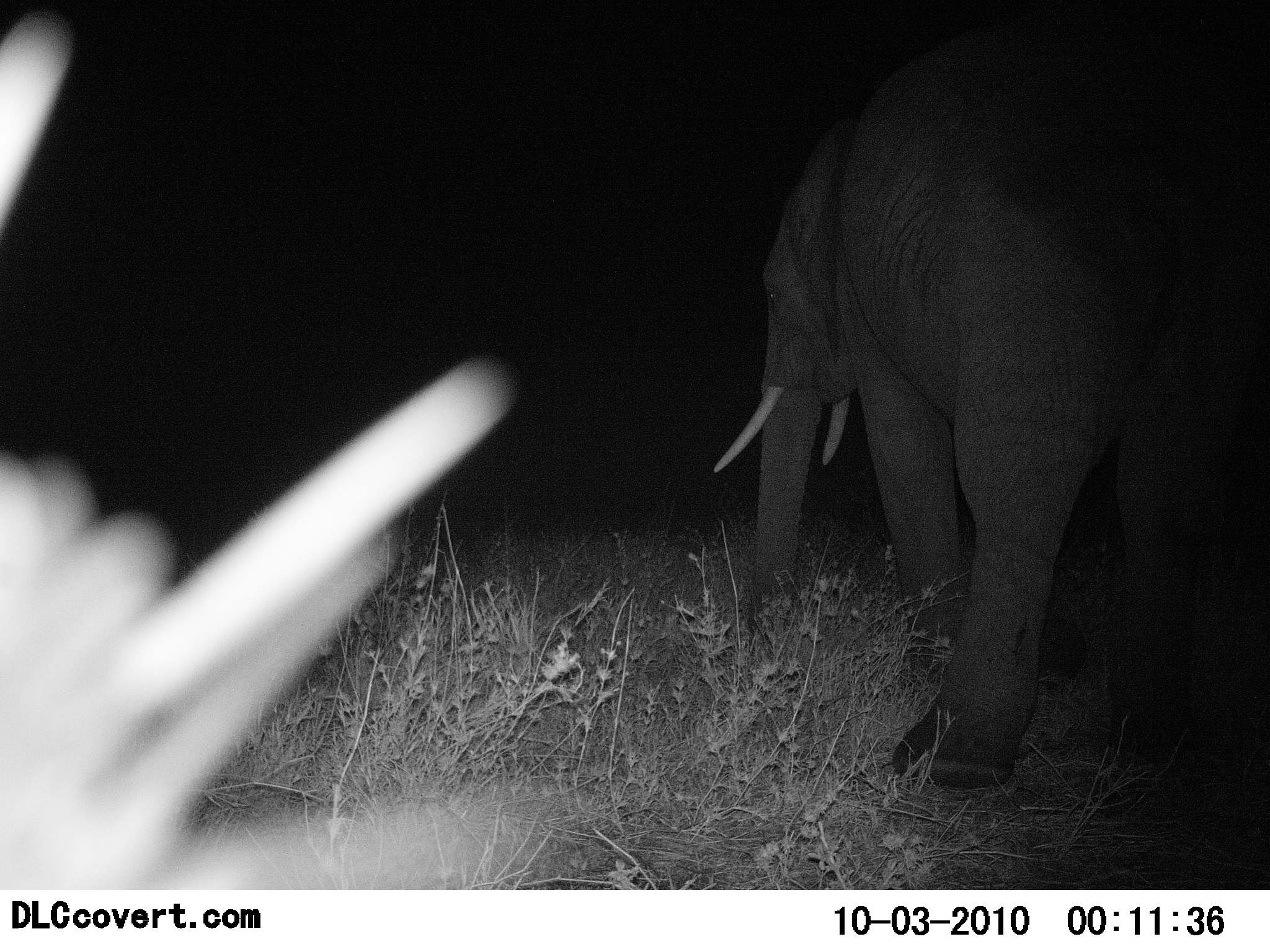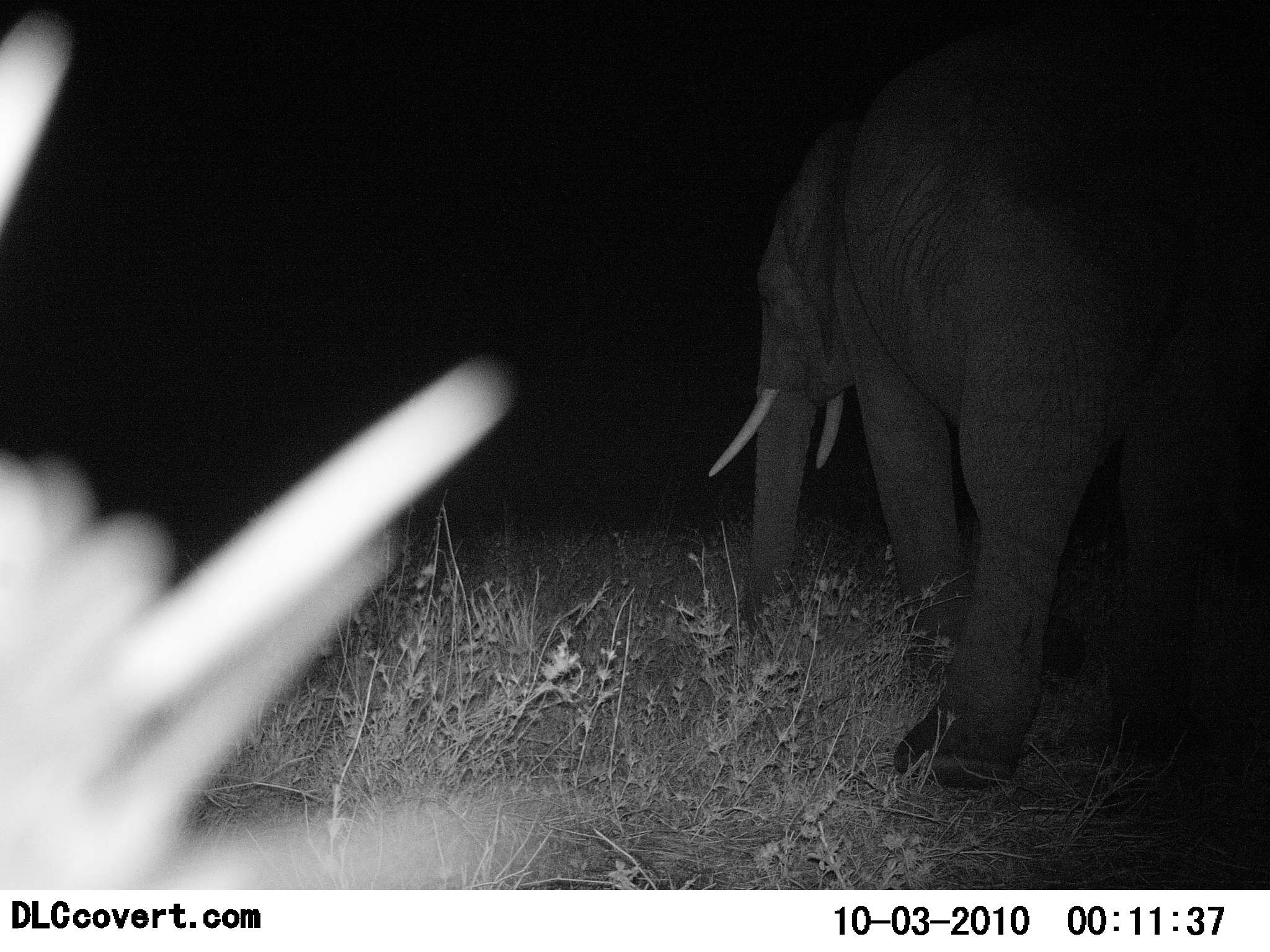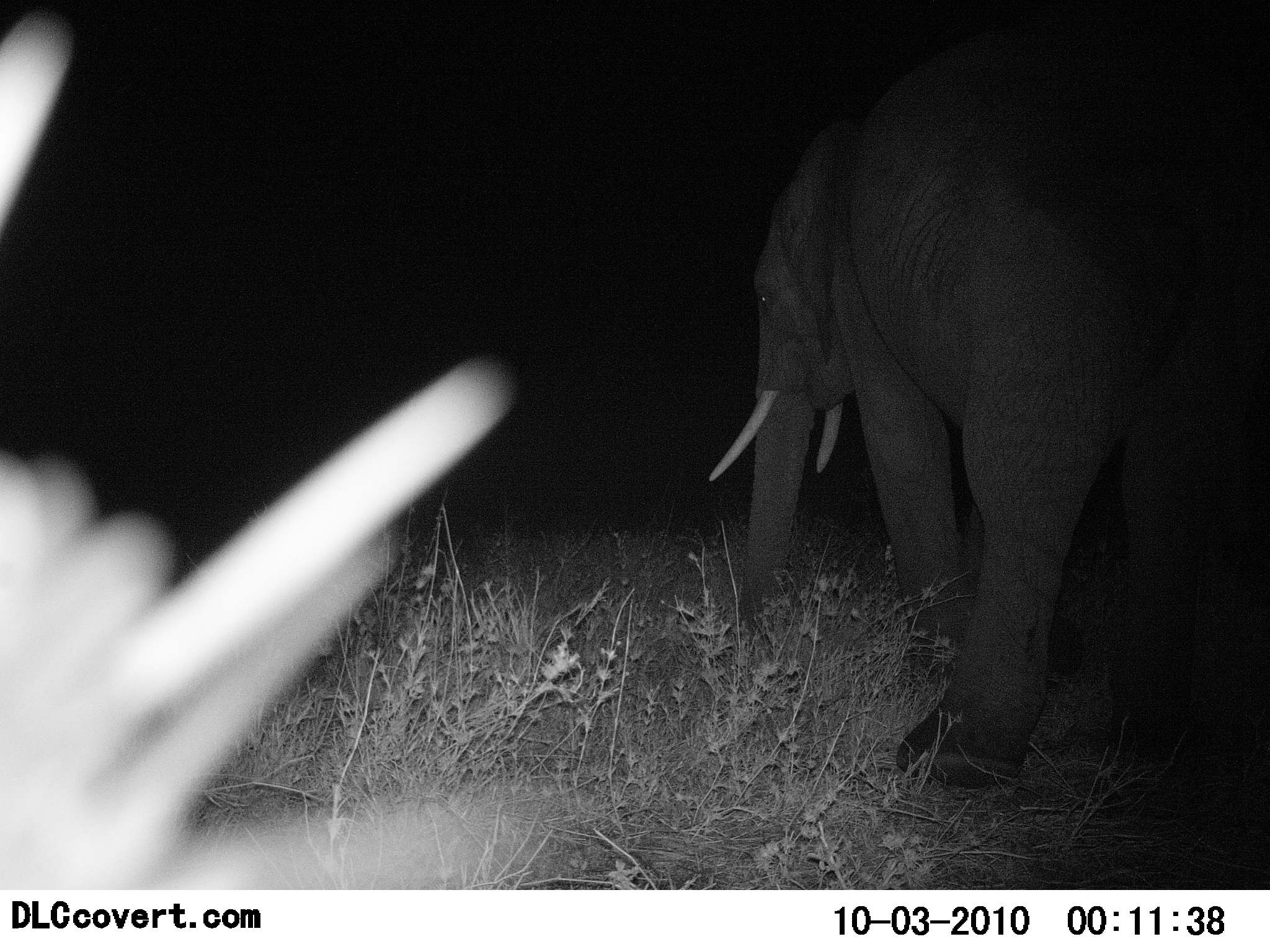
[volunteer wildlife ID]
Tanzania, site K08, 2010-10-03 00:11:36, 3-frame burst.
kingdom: Animalia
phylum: Chordata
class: Mammalia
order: Proboscidea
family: Elephantidae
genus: Loxodonta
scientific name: Loxodonta africana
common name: african bush elephant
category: elephant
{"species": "elephant (african bush elephant) (Loxodonta africana)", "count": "1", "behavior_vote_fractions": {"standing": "100%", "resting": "0%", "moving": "0%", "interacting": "0%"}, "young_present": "0%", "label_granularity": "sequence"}